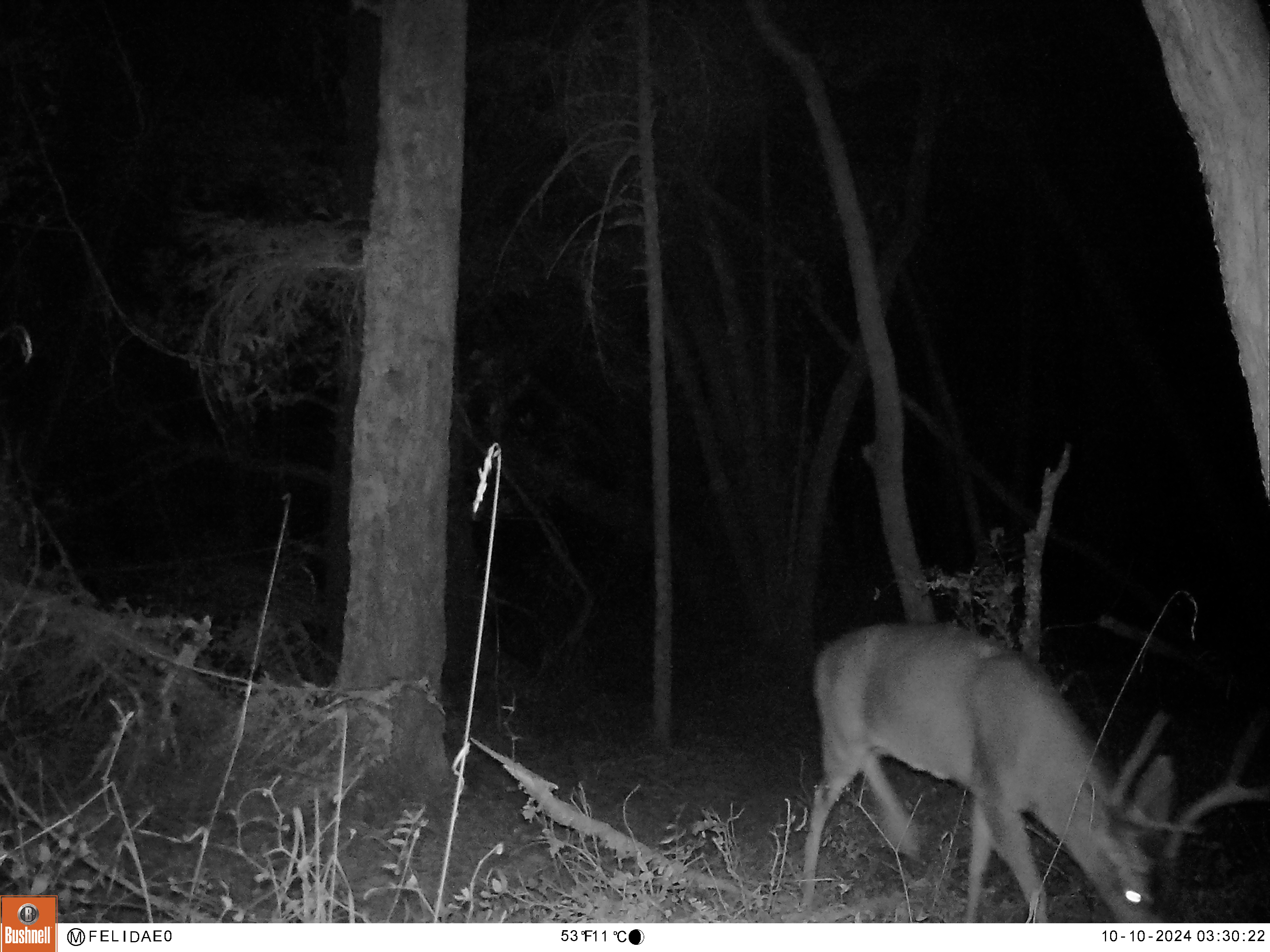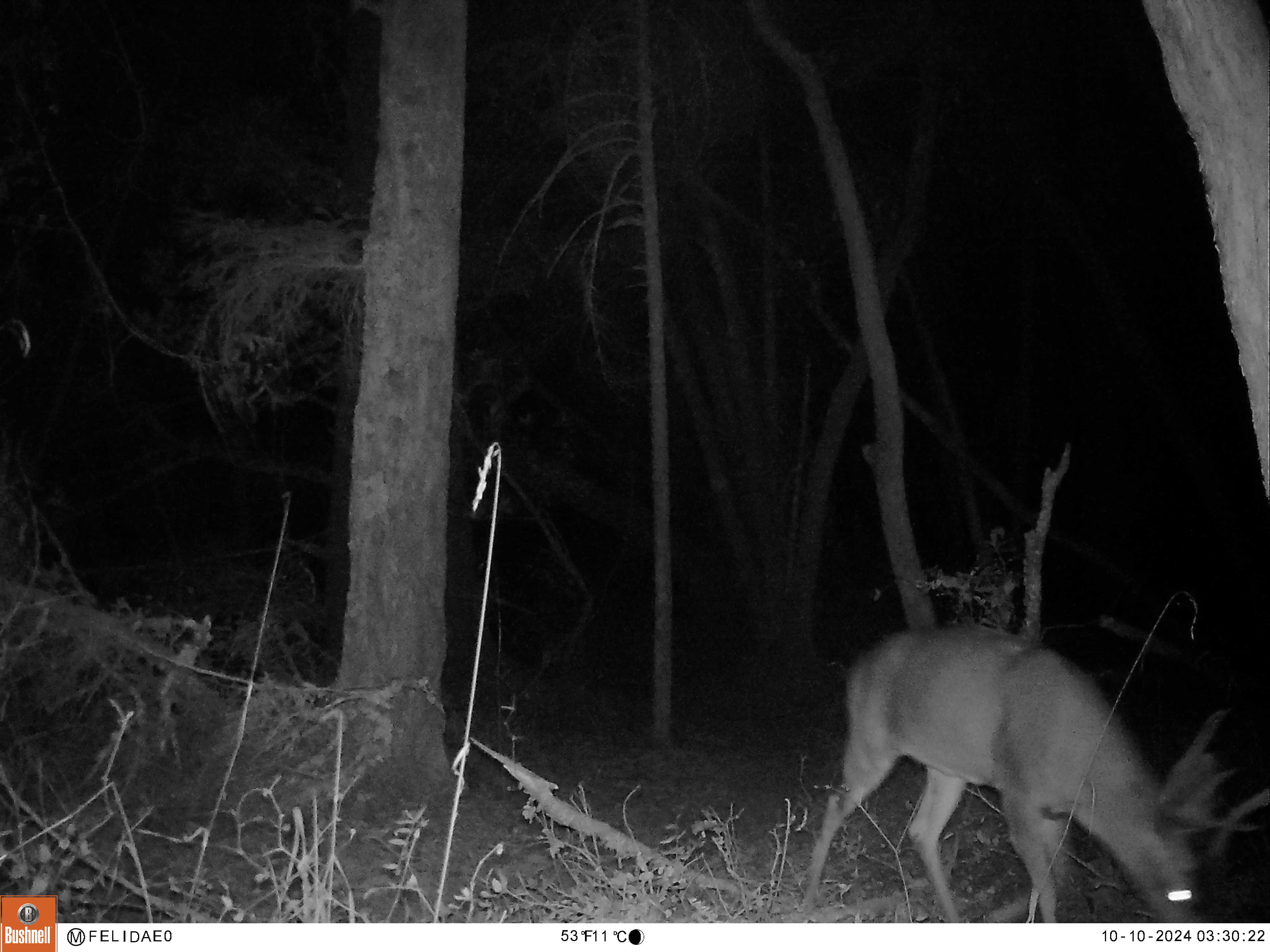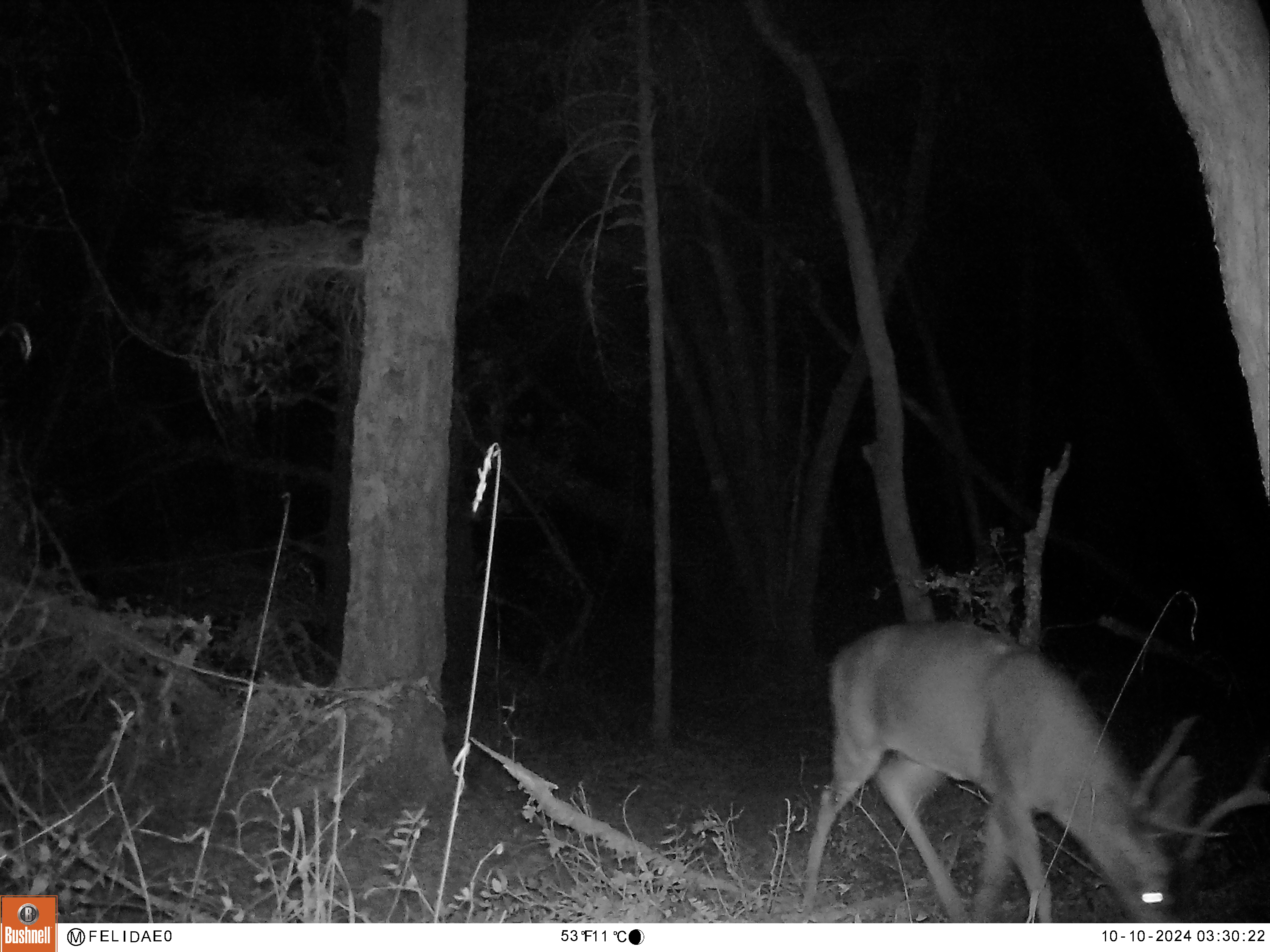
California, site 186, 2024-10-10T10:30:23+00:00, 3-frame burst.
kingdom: Animalia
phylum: Chordata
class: Mammalia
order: Artiodactyla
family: Cervidae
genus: Odocoileus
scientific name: Odocoileus hemionus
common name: mule deer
Mule deer (Odocoileus hemionus).